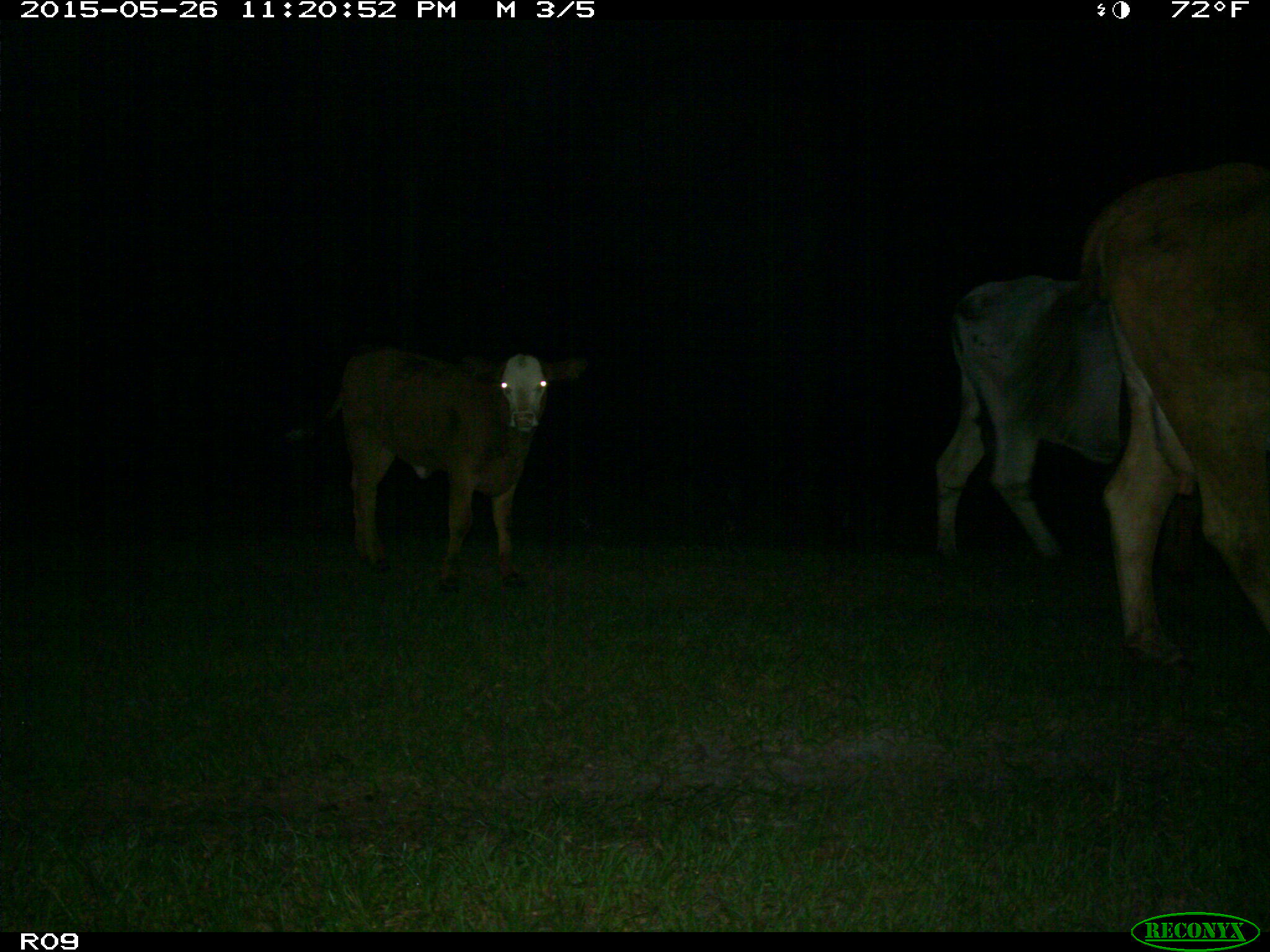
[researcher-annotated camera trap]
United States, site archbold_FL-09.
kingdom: Animalia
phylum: Chordata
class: Mammalia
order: Artiodactyla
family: Bovidae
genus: Bos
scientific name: Bos taurus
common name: domestic cow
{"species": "Bos taurus (domestic cow)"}